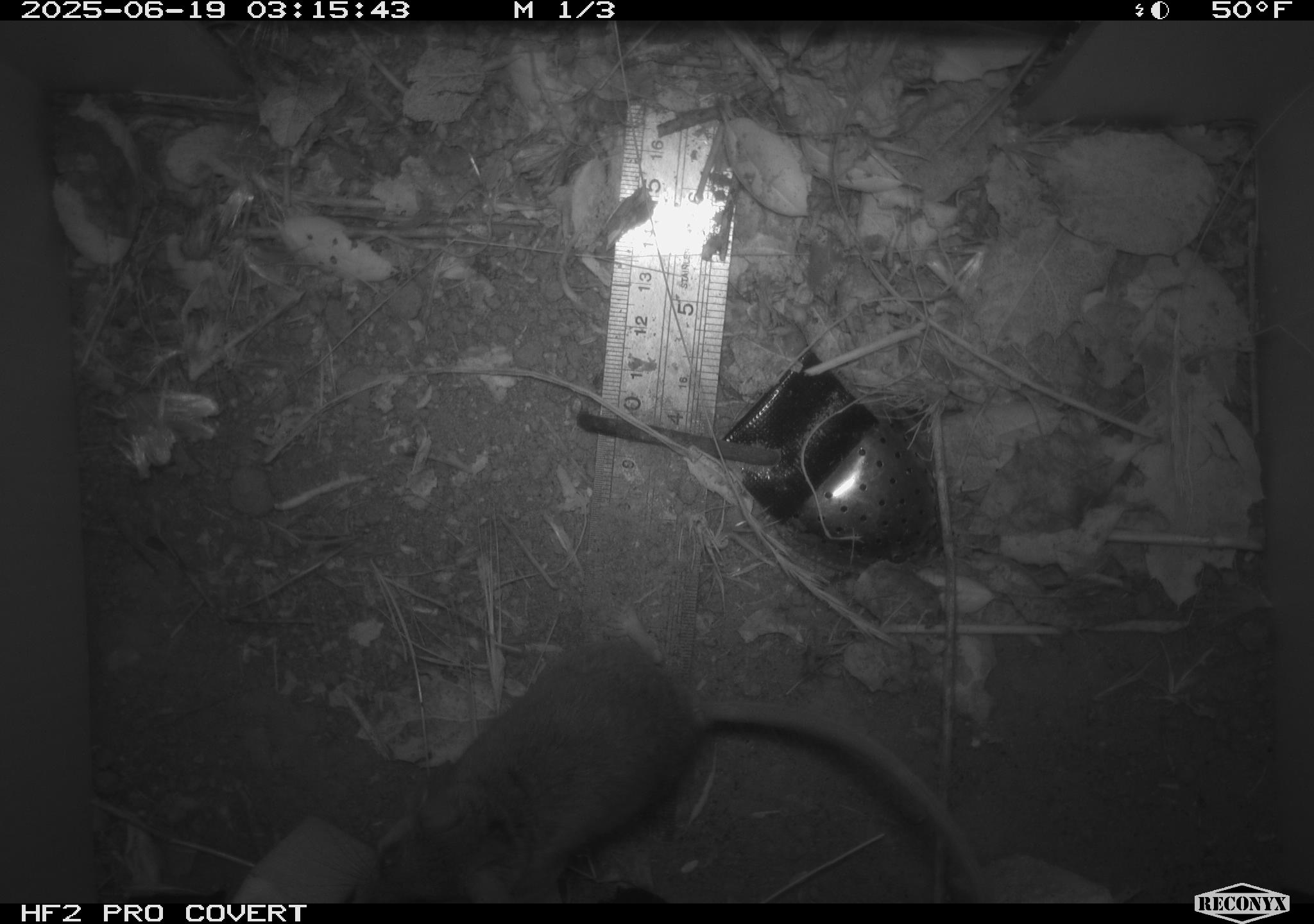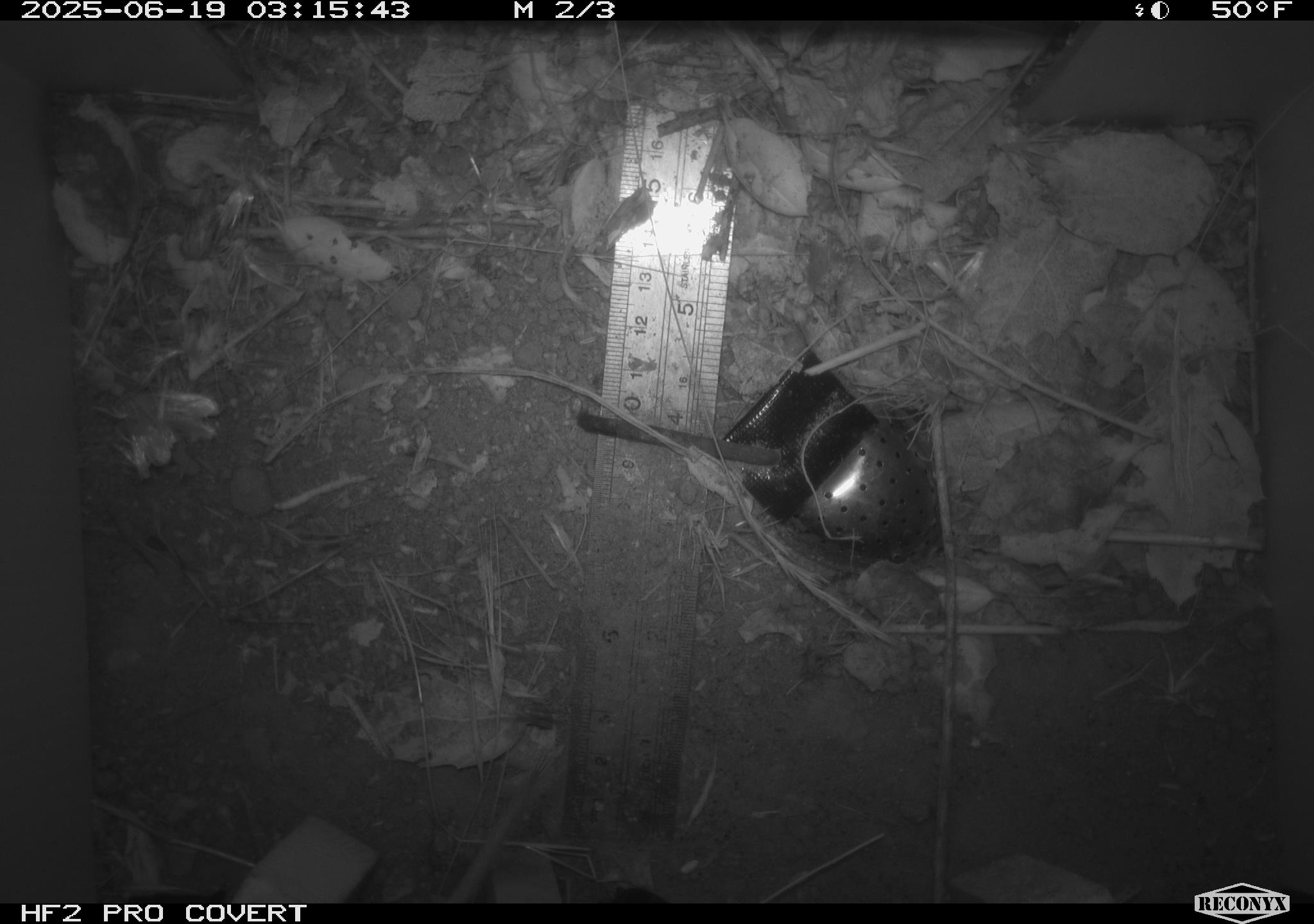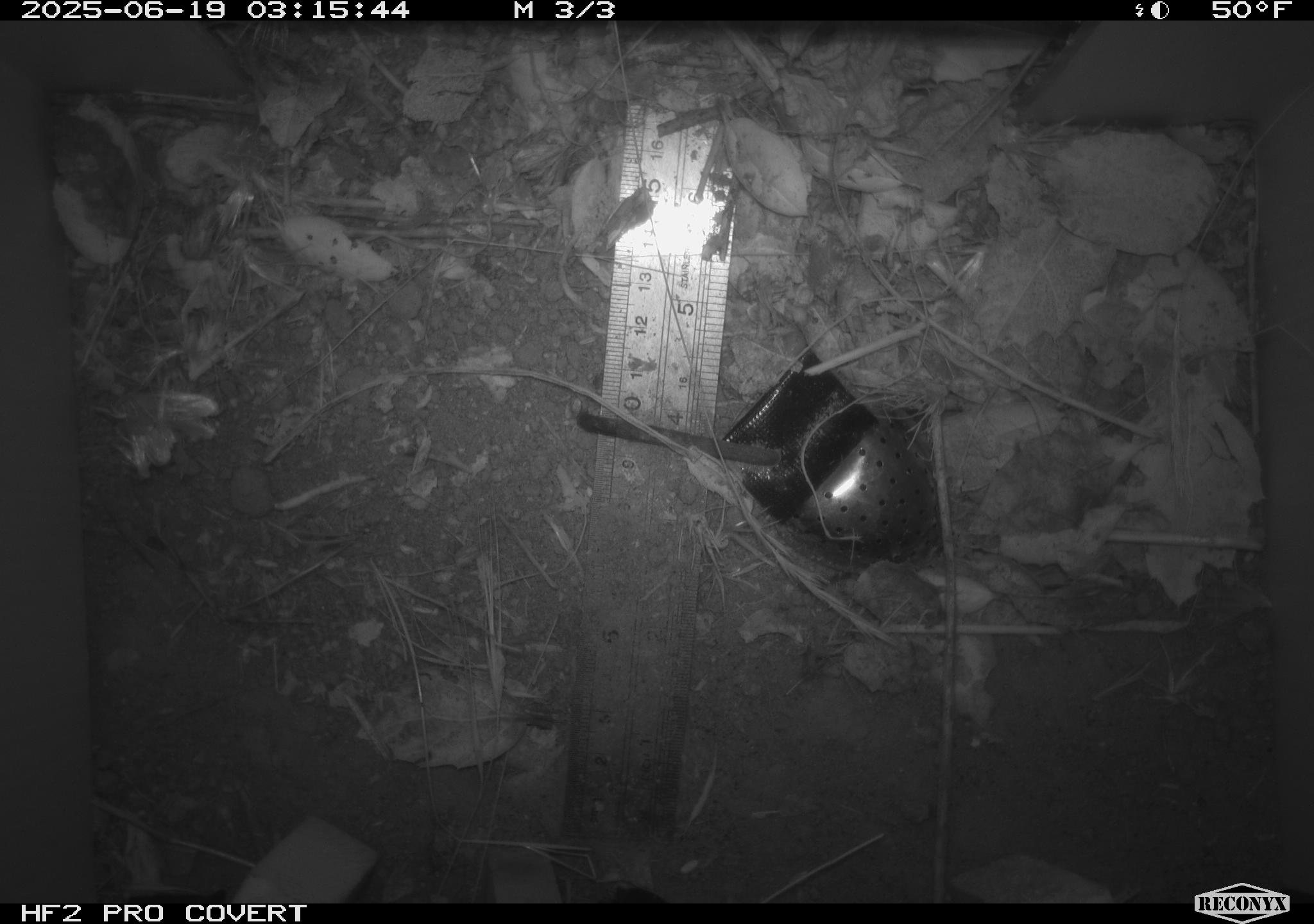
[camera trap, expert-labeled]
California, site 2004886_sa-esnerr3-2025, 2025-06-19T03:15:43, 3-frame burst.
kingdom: Animalia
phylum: Chordata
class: Mammalia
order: Rodentia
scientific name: Rodentia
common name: rodent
Rodent (Rodentia).